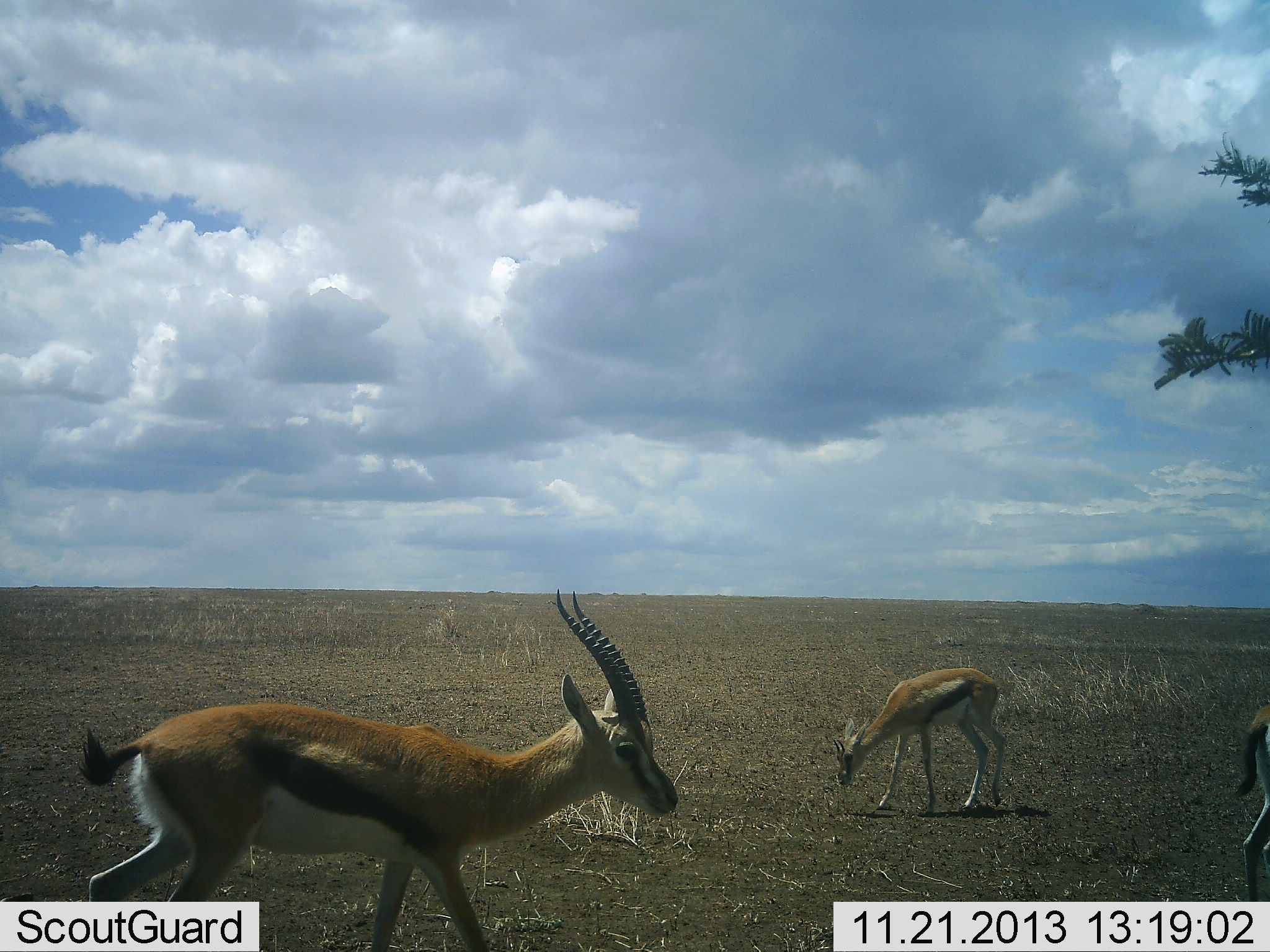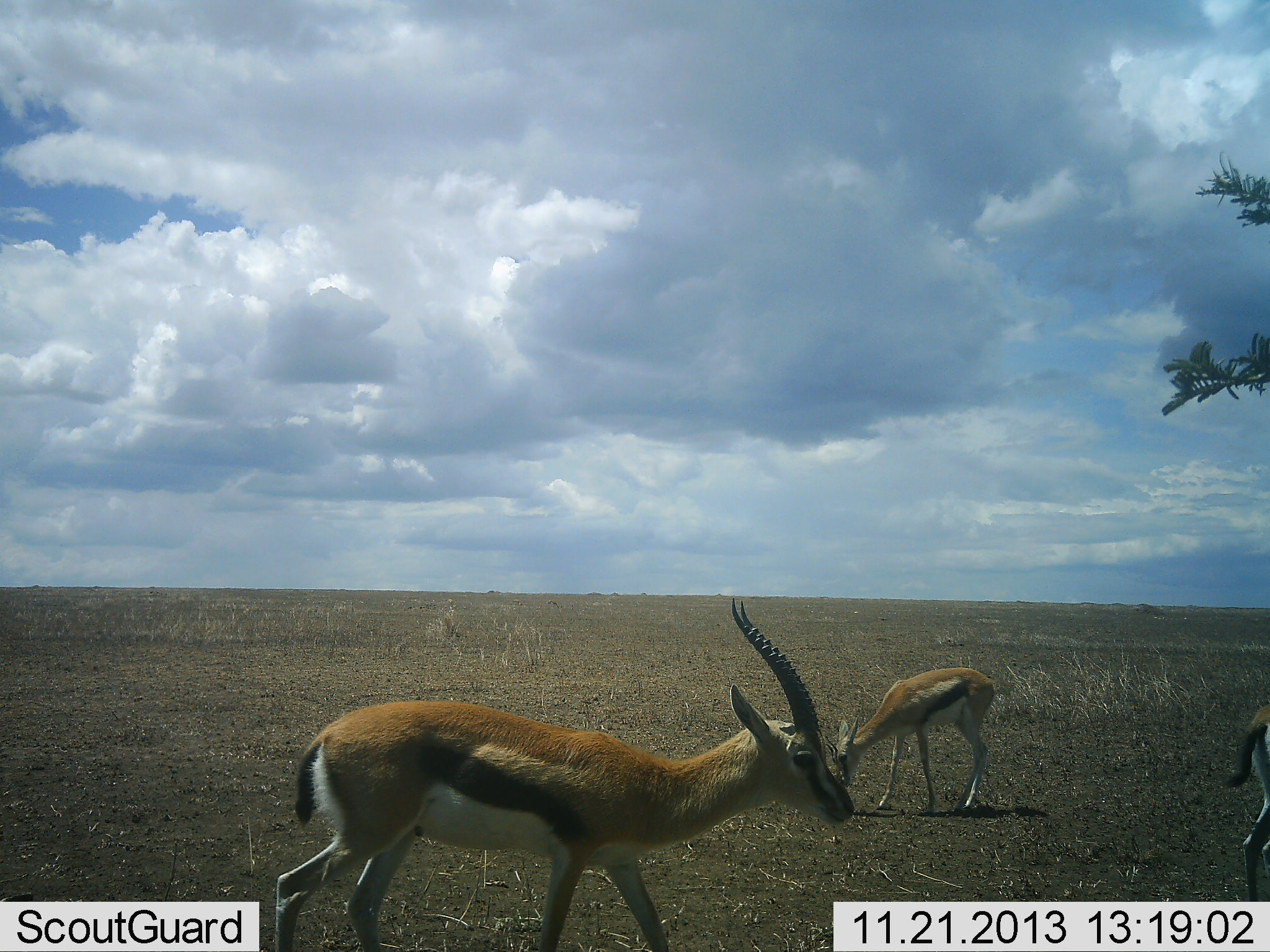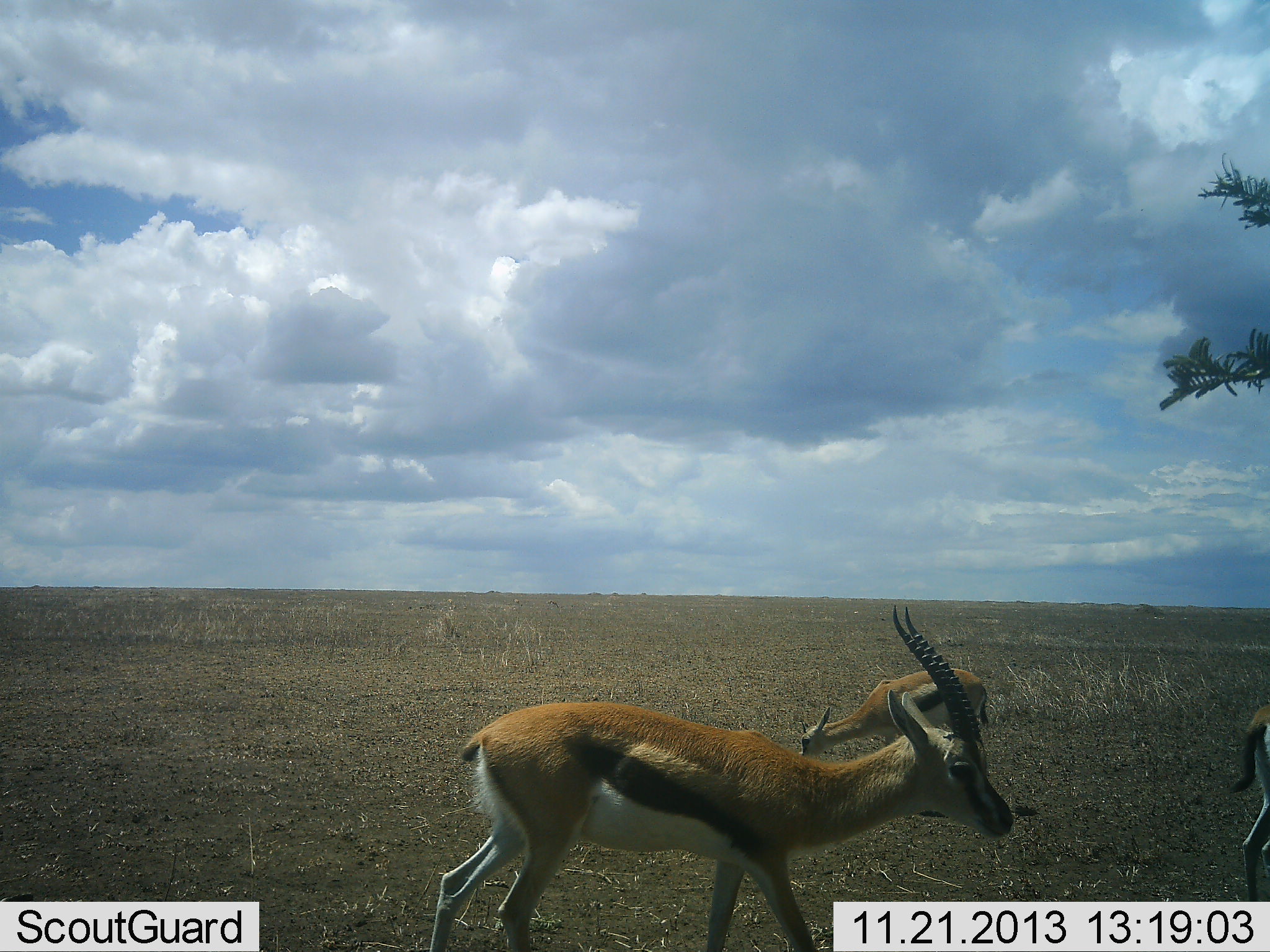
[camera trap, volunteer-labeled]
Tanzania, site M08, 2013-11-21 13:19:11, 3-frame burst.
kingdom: Animalia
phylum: Chordata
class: Mammalia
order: Artiodactyla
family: Bovidae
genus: Eudorcas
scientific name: Eudorcas thomsonii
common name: thomson's gazelle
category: gazellethomsons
Gazellethomsons (thomson's gazelle) (Eudorcas thomsonii), count 3. Behavior (volunteer vote fractions): standing 50%, resting 10%, moving 100%, interacting 0%. Young present (vote fraction): 0%. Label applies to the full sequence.